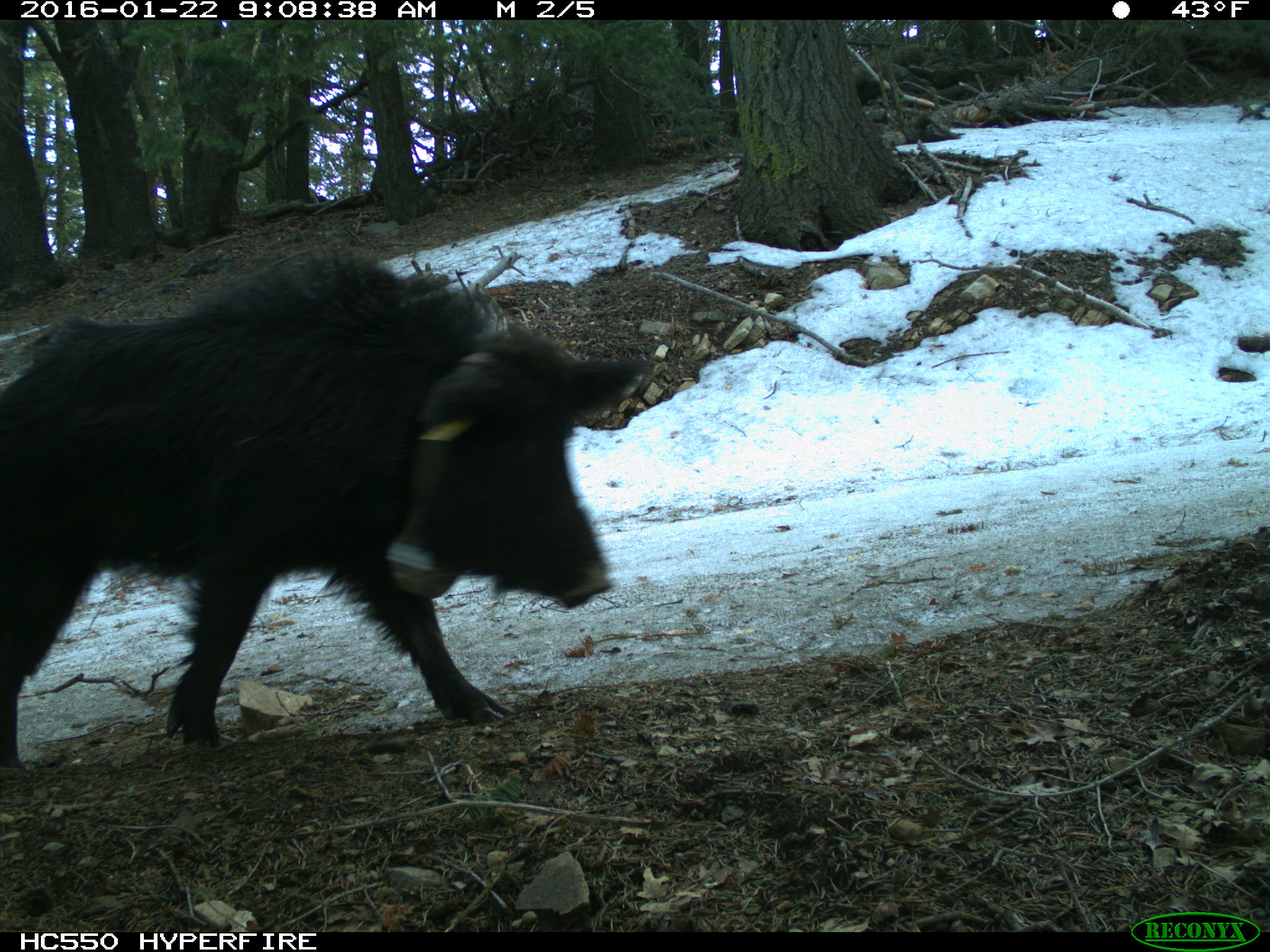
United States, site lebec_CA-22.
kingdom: Animalia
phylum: Chordata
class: Mammalia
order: Artiodactyla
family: Suidae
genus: Sus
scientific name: Sus scrofa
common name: wild boar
Sus scrofa (wild boar).